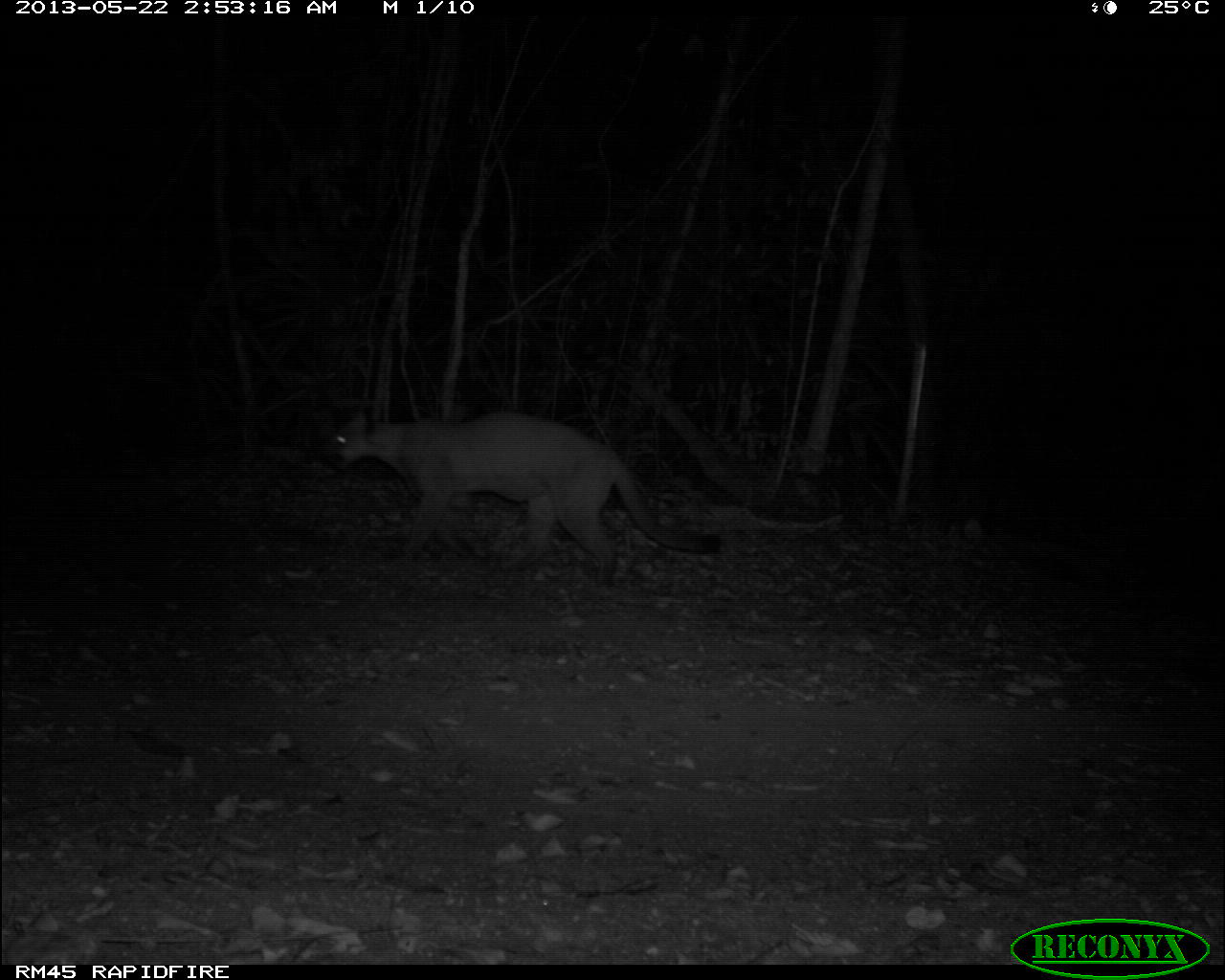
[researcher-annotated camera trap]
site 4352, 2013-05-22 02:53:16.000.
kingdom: Animalia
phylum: Chordata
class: Mammalia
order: Carnivora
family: Felidae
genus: Puma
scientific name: Puma concolor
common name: mountain lion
Puma concolor (mountain lion), count 1, sex male.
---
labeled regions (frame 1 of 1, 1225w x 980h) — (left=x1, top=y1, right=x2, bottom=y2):
puma concolor: (left=330, top=408, right=721, bottom=587)